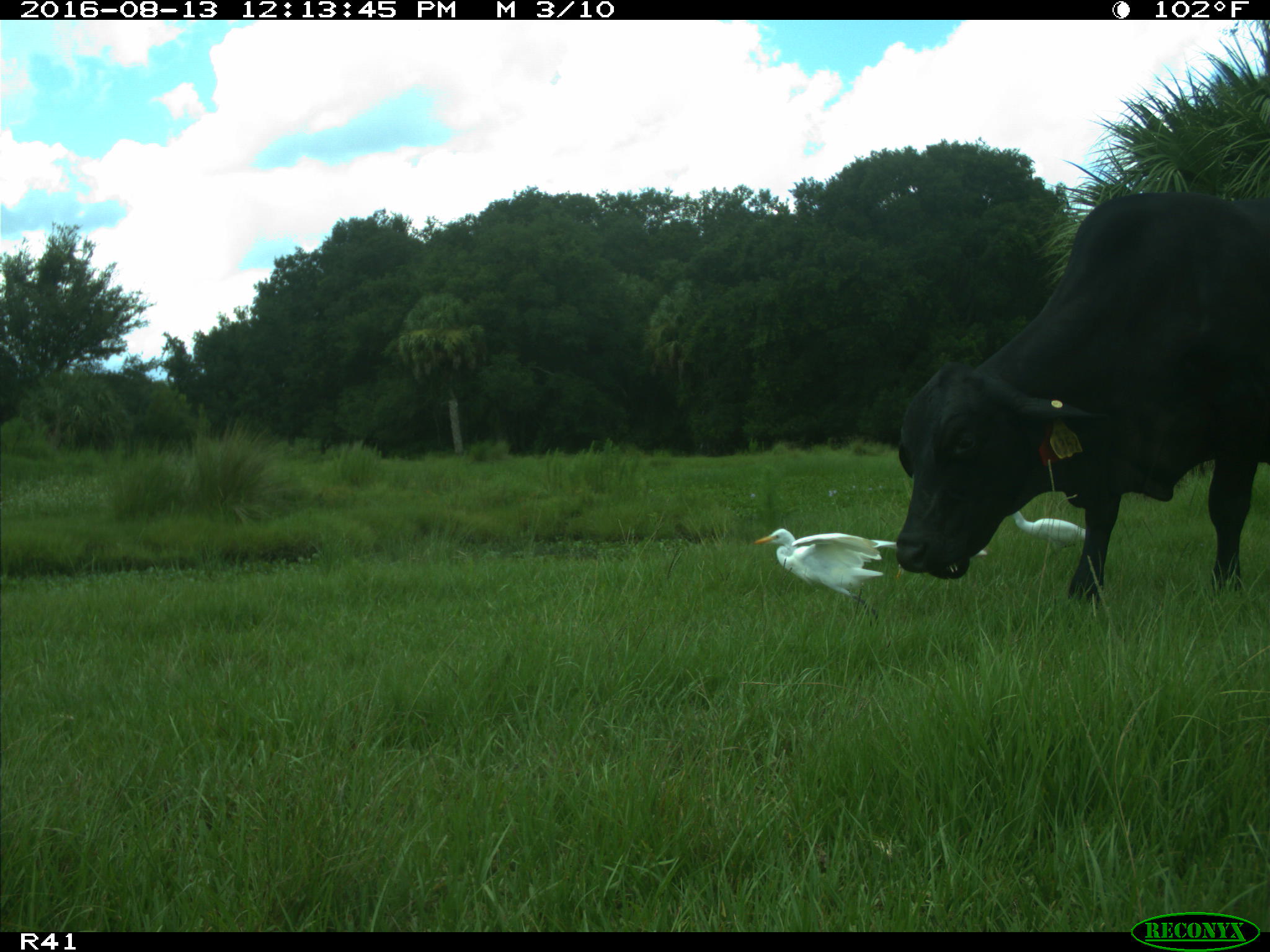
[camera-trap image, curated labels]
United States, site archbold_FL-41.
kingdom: Animalia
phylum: Chordata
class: Mammalia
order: Artiodactyla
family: Bovidae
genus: Bos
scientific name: Bos taurus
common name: domestic cow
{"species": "Bos taurus (domestic cow)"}